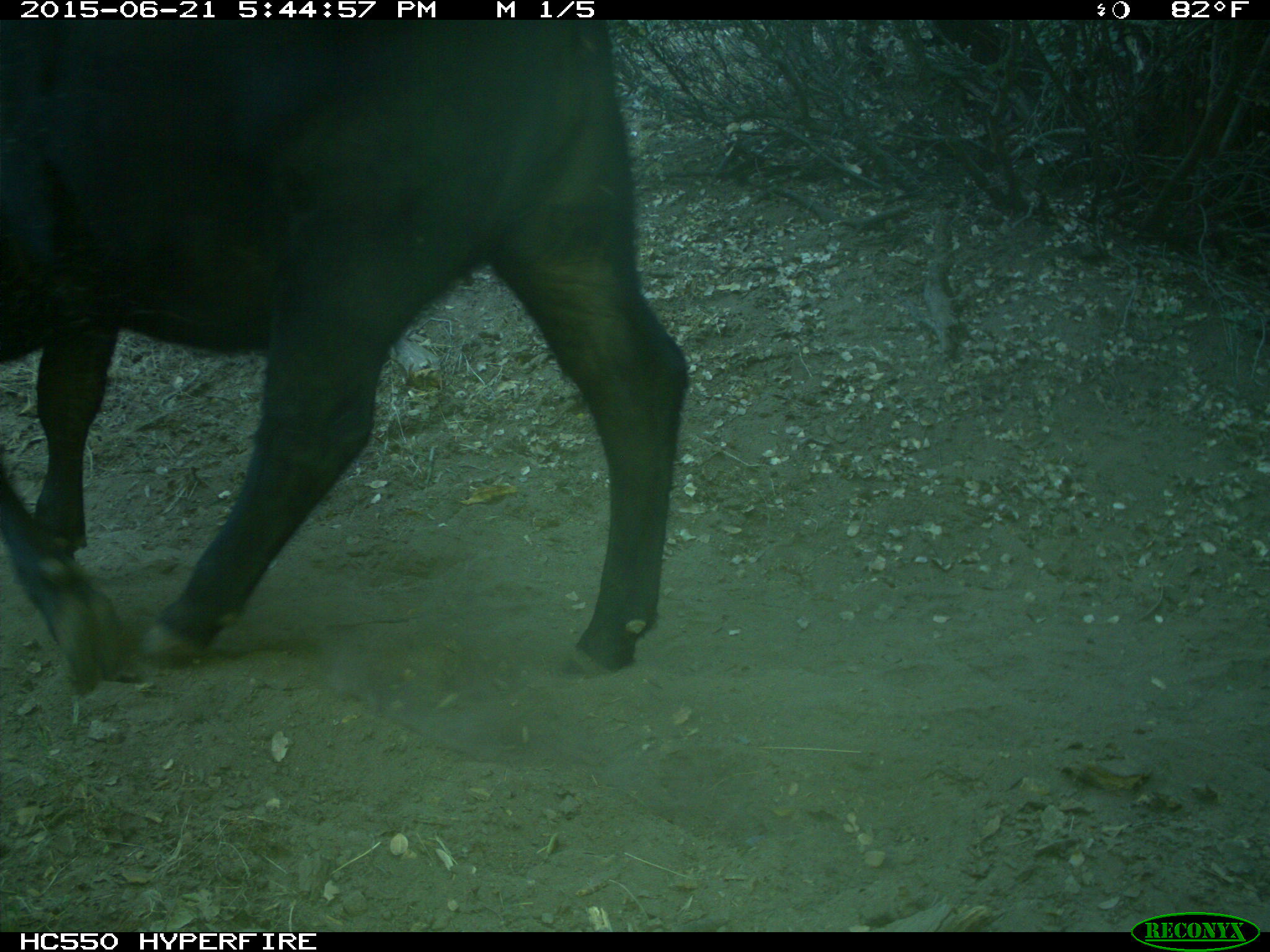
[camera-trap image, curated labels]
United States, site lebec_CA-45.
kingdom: Animalia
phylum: Chordata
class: Mammalia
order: Artiodactyla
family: Bovidae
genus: Bos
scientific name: Bos taurus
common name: domestic cow